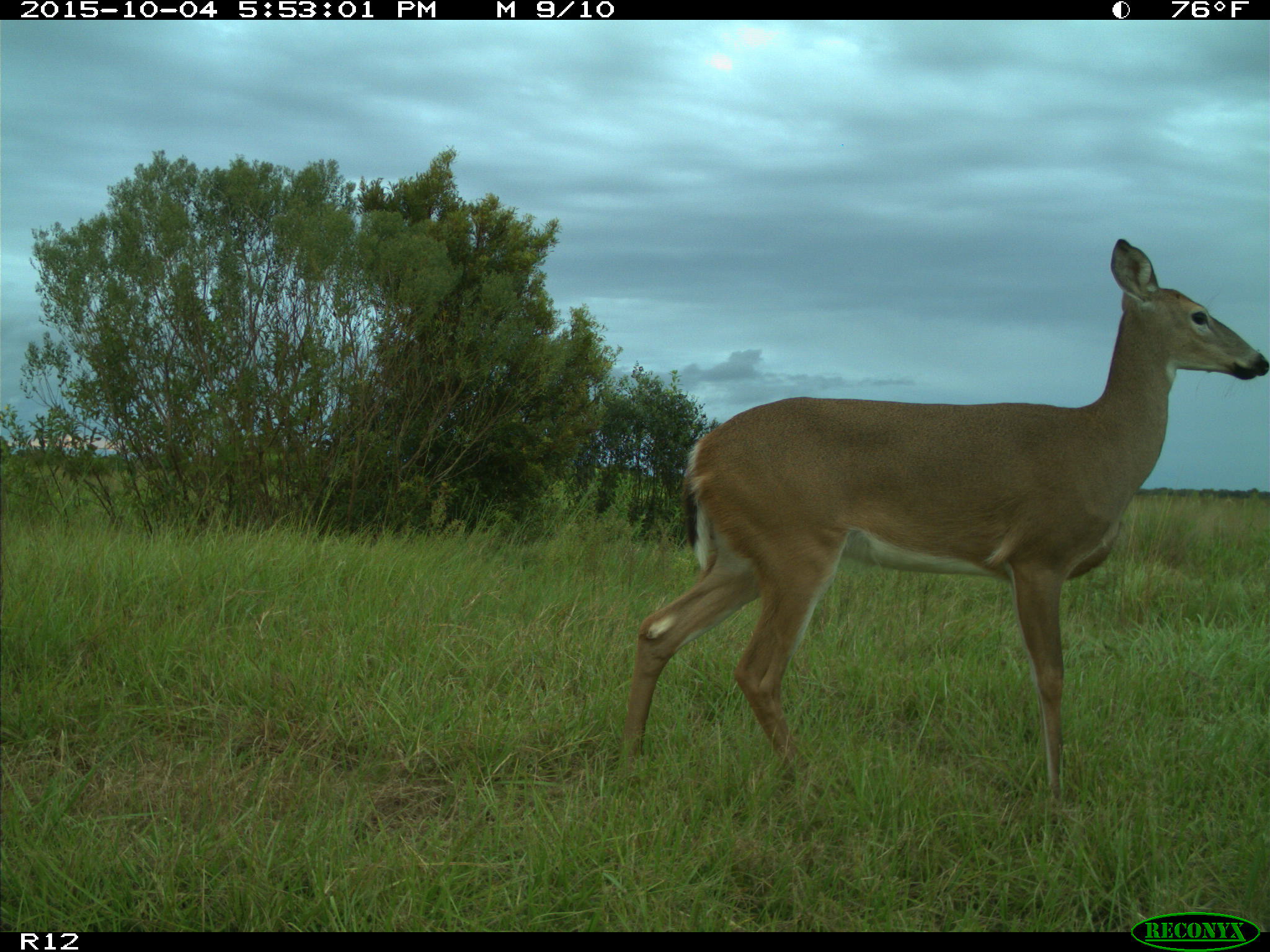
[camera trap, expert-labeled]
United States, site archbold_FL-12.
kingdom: Animalia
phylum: Chordata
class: Mammalia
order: Artiodactyla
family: Cervidae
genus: Odocoileus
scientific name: Odocoileus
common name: deer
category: unidentified deer